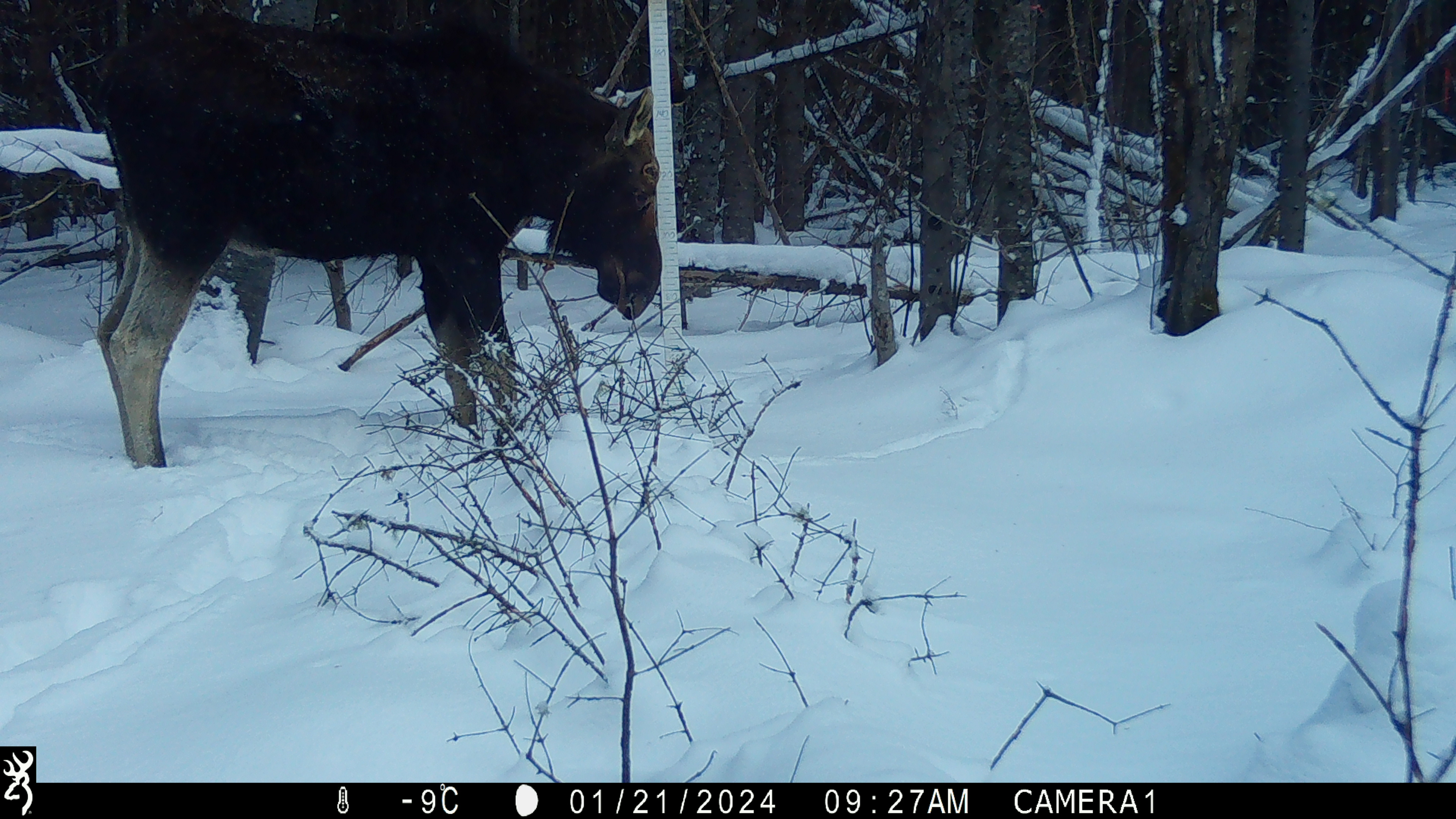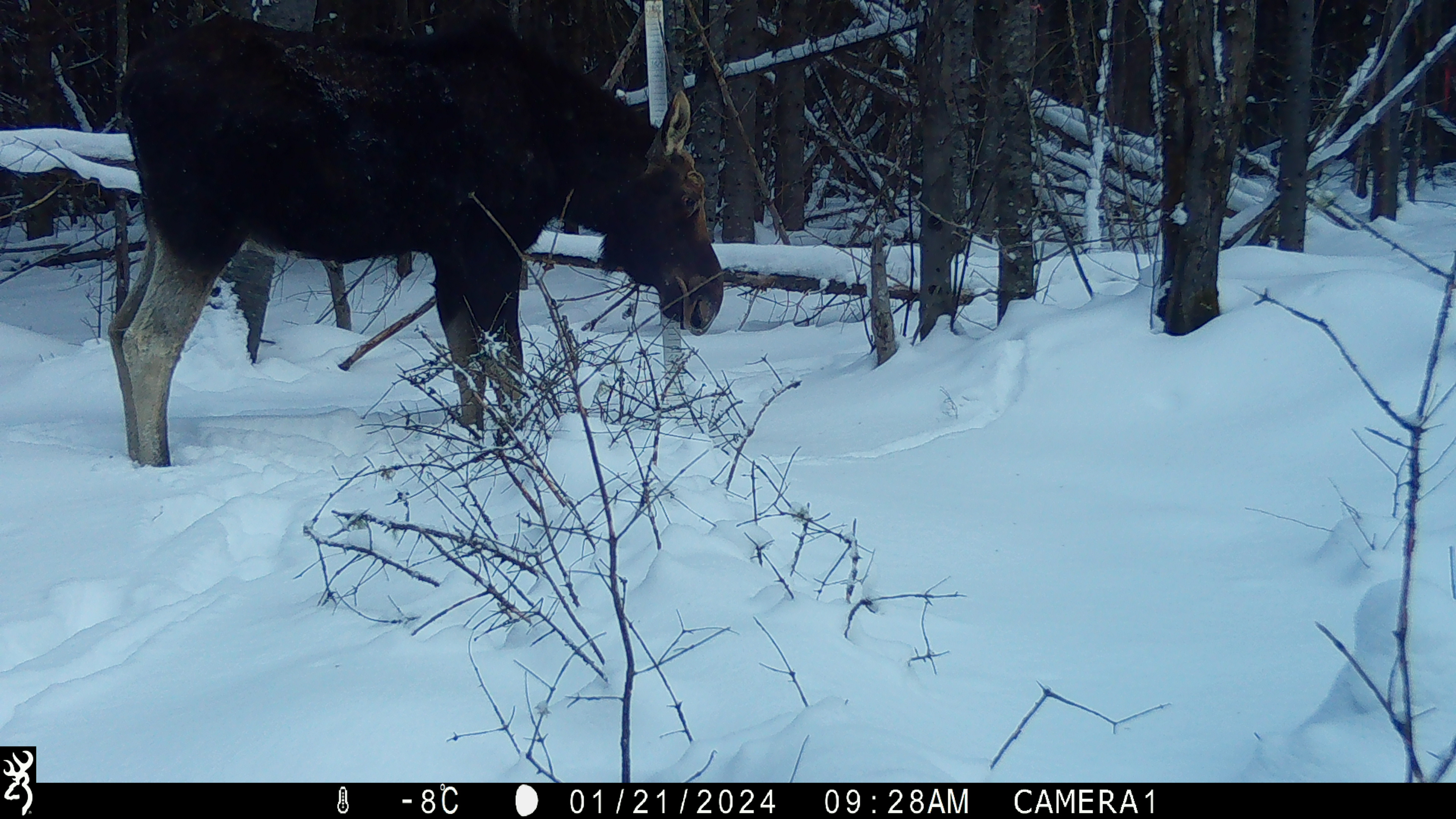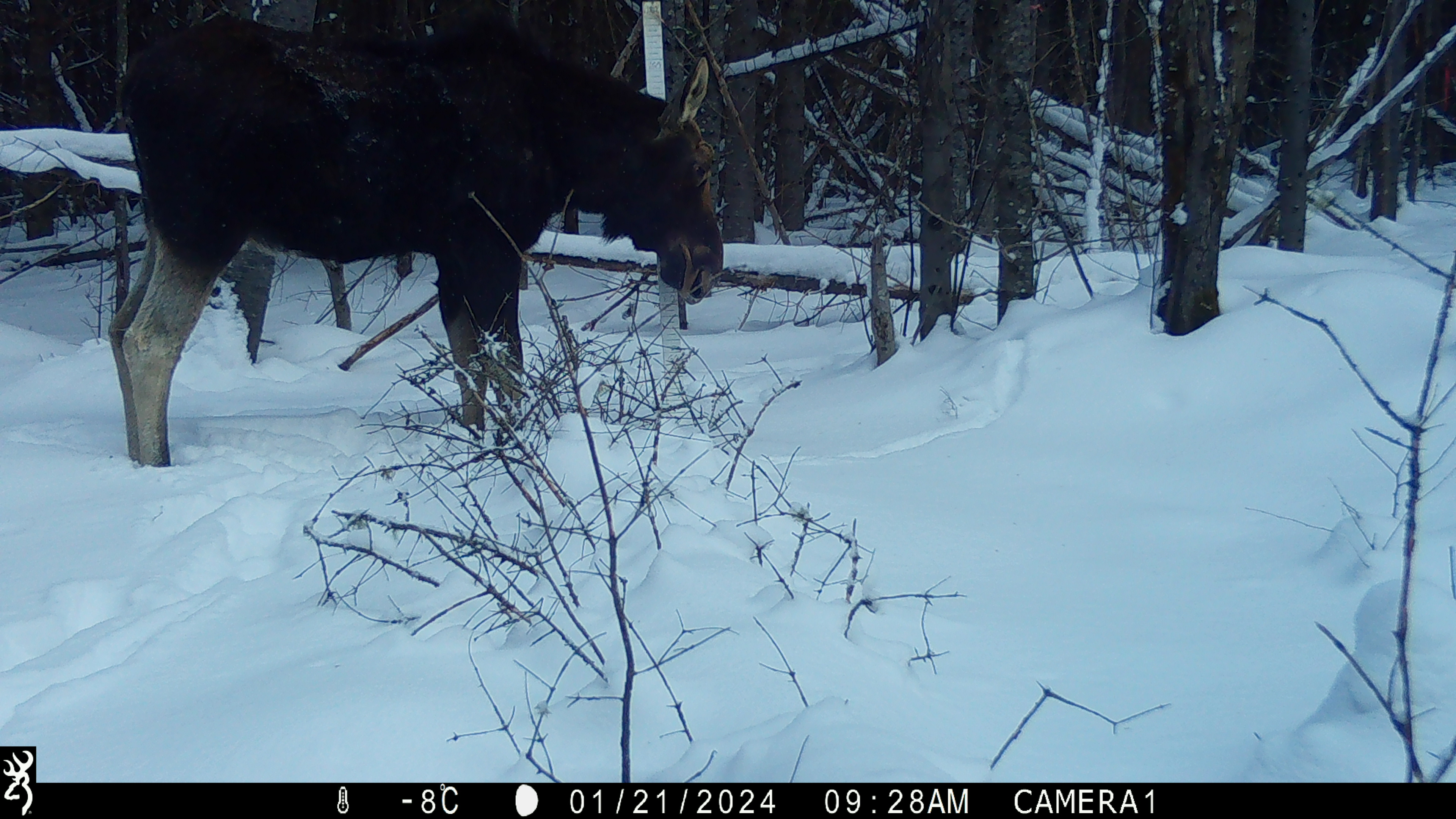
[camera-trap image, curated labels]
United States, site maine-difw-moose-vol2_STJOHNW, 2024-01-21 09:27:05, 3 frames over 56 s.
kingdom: Animalia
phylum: Chordata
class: Mammalia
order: Artiodactyla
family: Cervidae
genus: Alces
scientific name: Alces alces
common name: moose